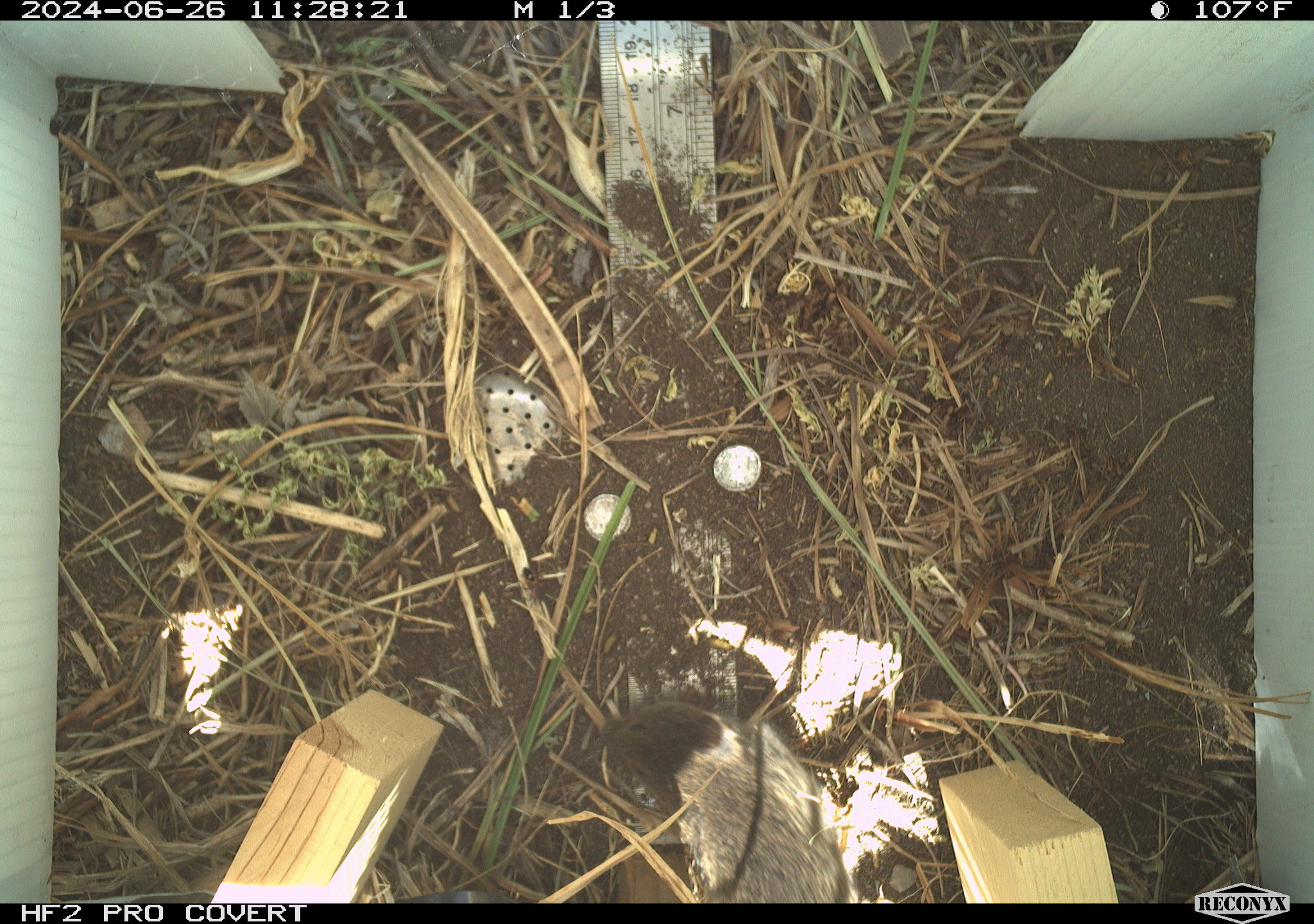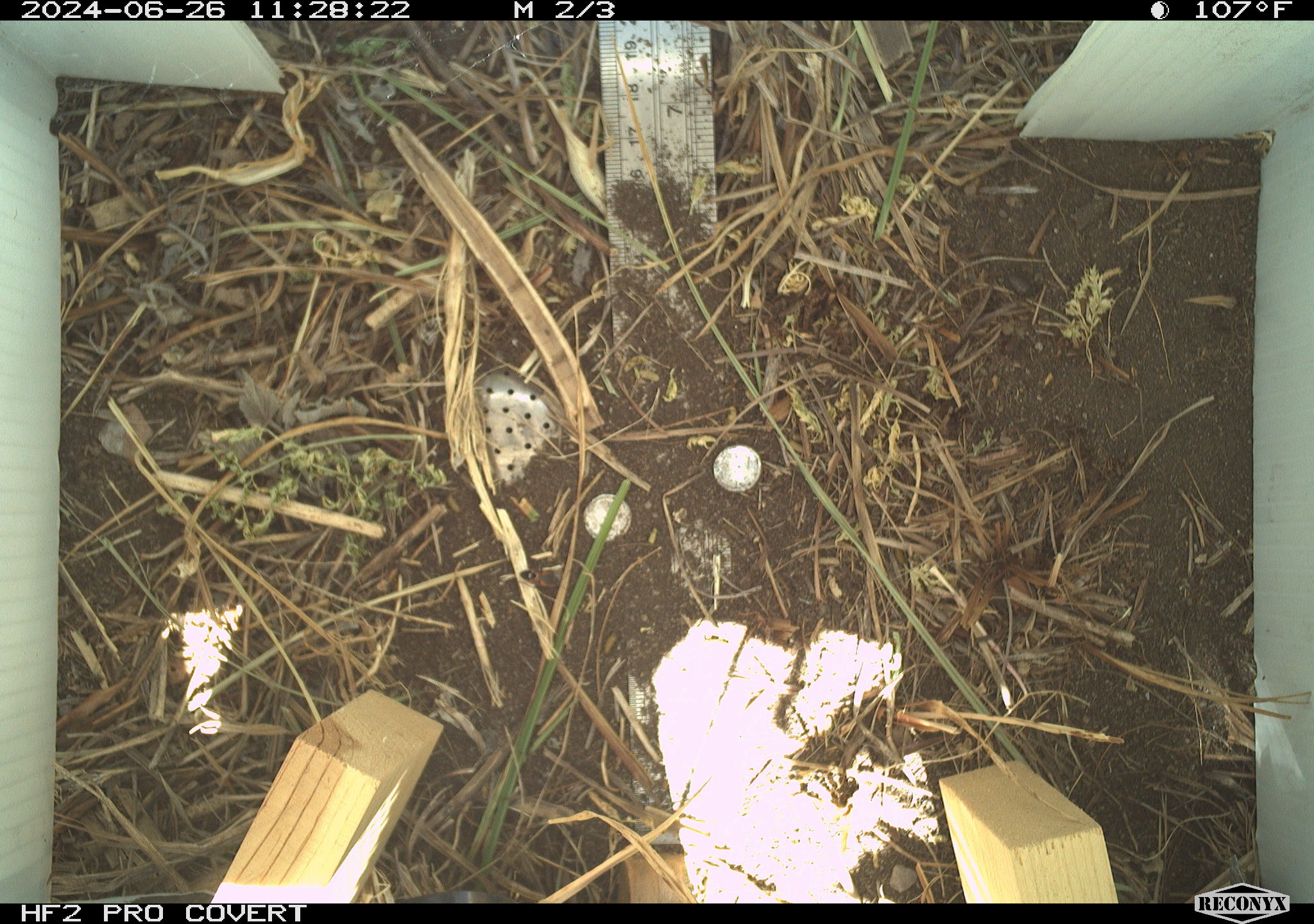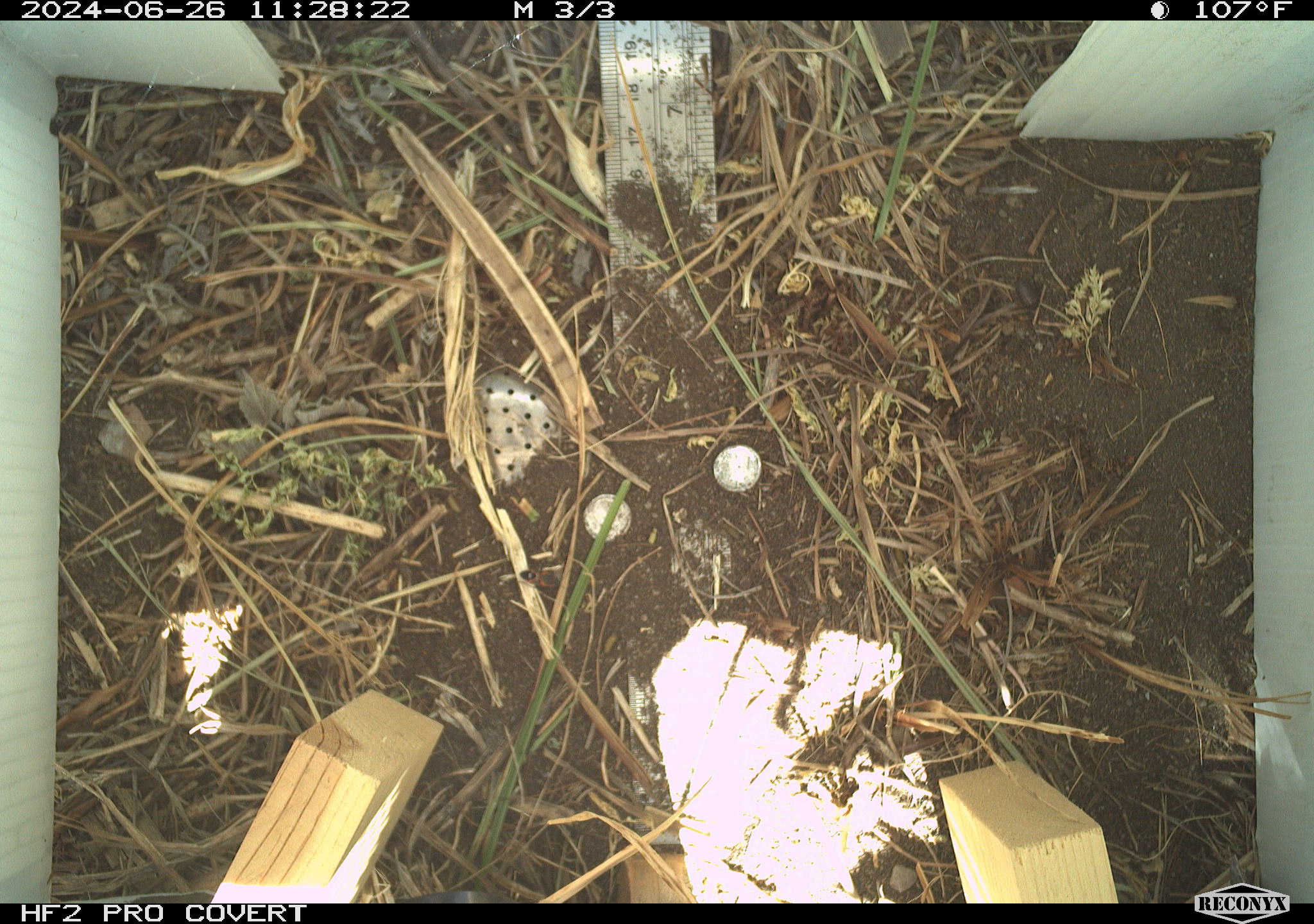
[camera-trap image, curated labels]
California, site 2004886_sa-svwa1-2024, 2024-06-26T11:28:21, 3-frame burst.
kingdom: Animalia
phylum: Chordata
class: Mammalia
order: Rodentia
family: Cricetidae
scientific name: Arvicolinae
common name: voles, lemmings, and muskrats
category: arvicolinae subfamily